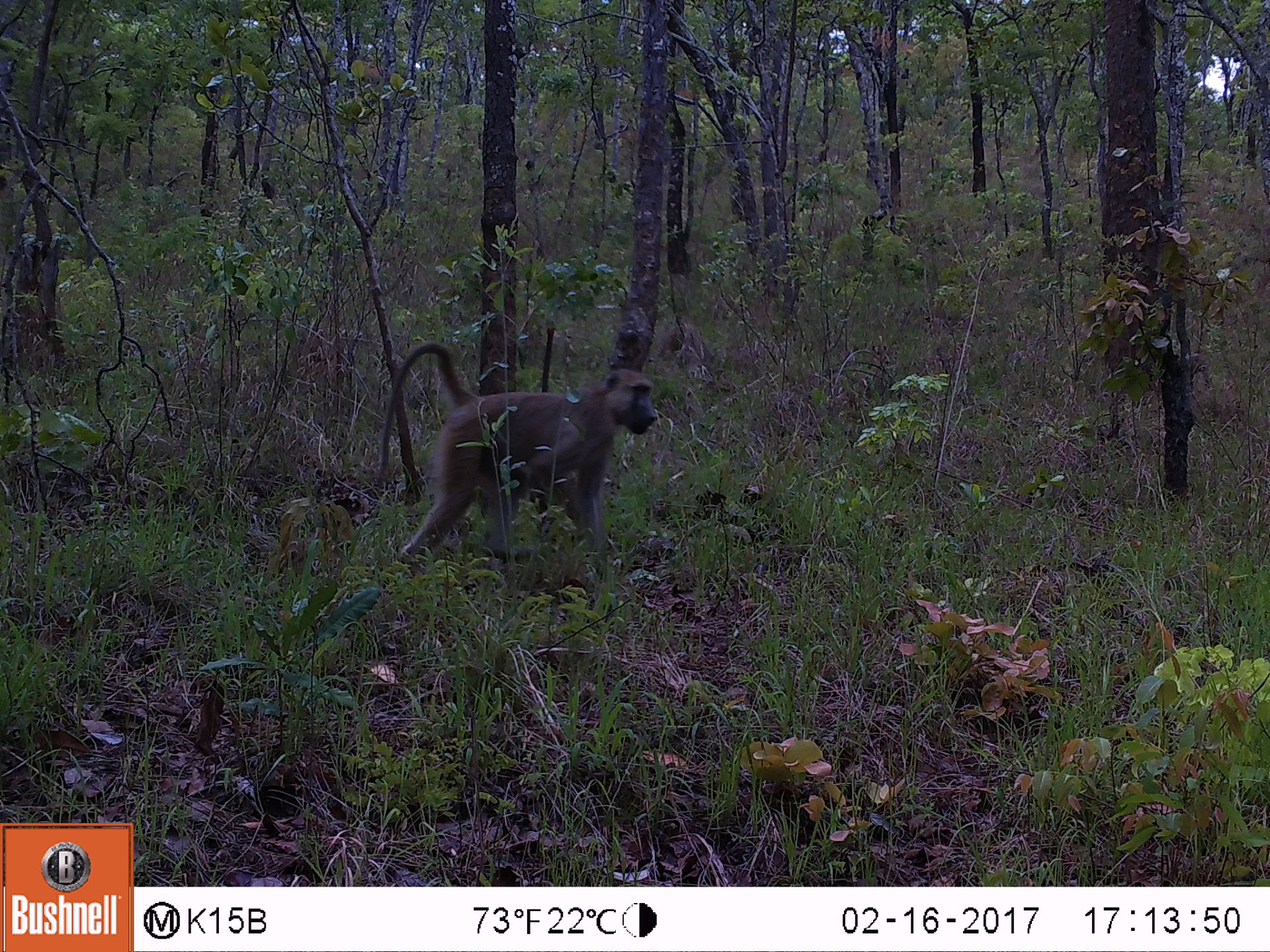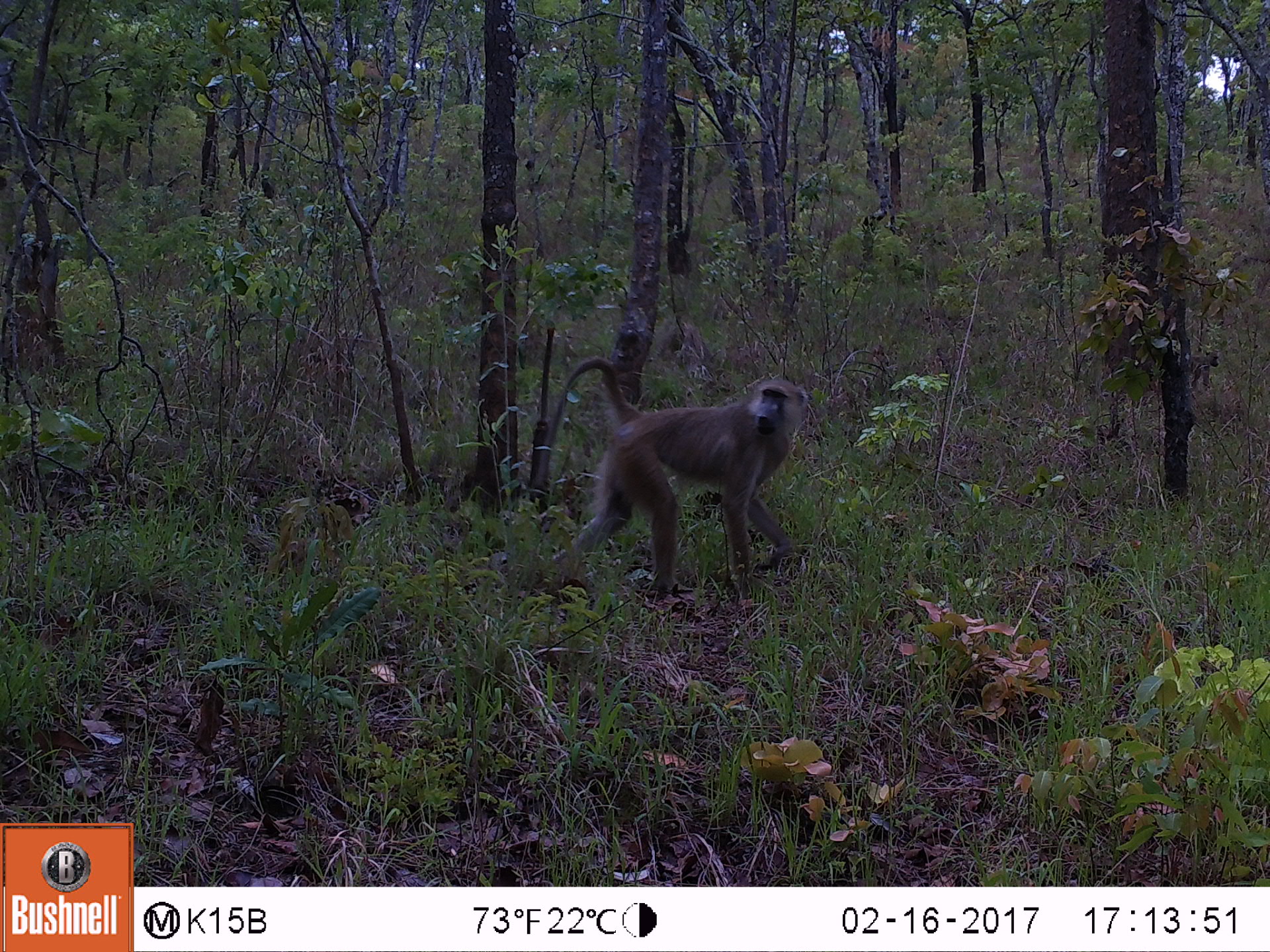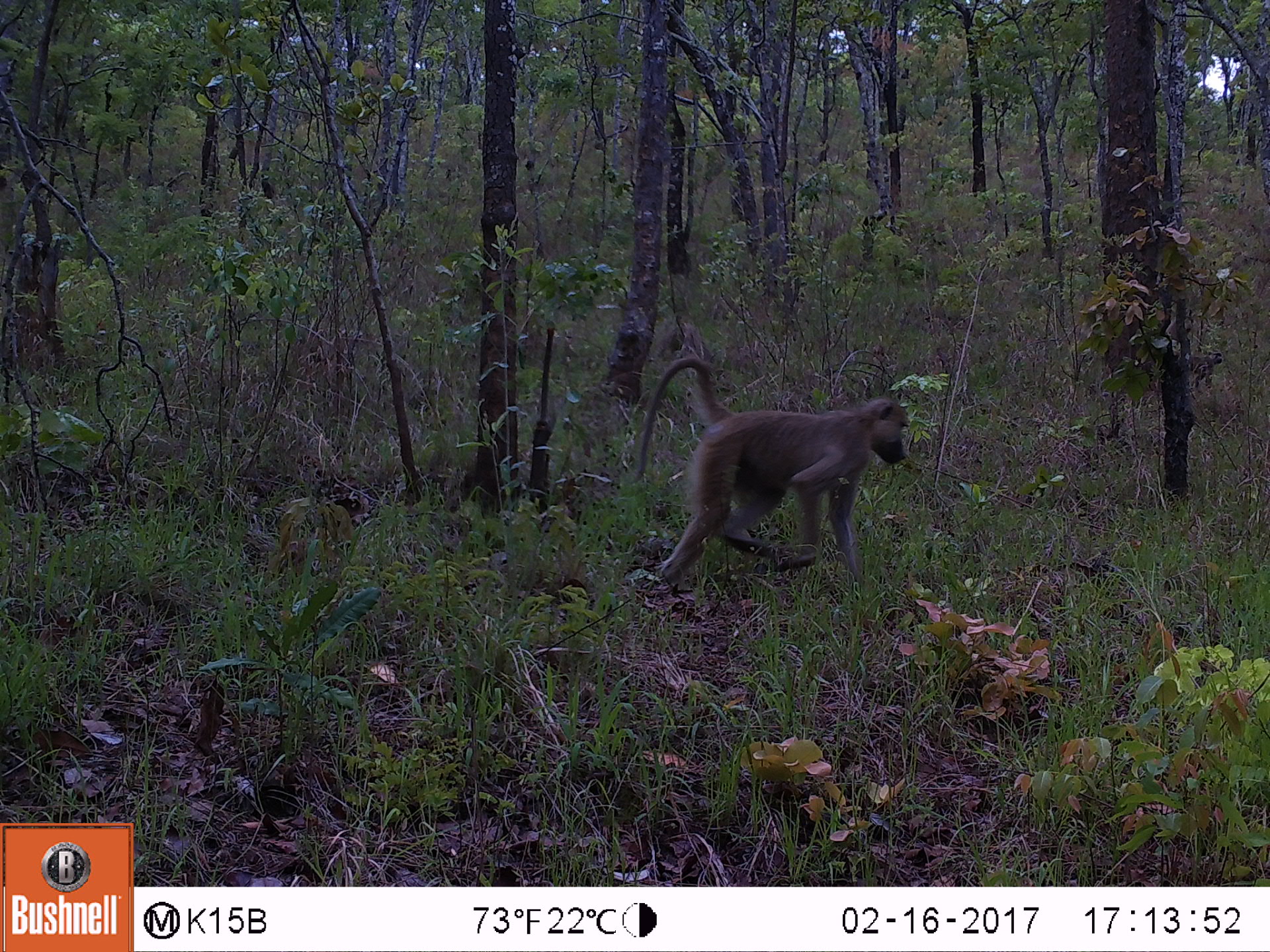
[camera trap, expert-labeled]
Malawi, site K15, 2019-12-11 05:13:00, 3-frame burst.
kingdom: Animalia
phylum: Chordata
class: Mammalia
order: Primates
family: Cercopithecidae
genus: Papio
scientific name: Papio cynocephalus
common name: yellow baboon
Yellow baboon (Papio cynocephalus), count 1.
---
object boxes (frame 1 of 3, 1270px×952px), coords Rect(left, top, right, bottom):
yellow baboon: Rect(359, 336, 656, 567)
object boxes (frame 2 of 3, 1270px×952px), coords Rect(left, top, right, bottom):
yellow baboon: Rect(526, 359, 811, 587)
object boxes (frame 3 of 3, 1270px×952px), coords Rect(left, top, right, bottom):
yellow baboon: Rect(622, 356, 905, 587)